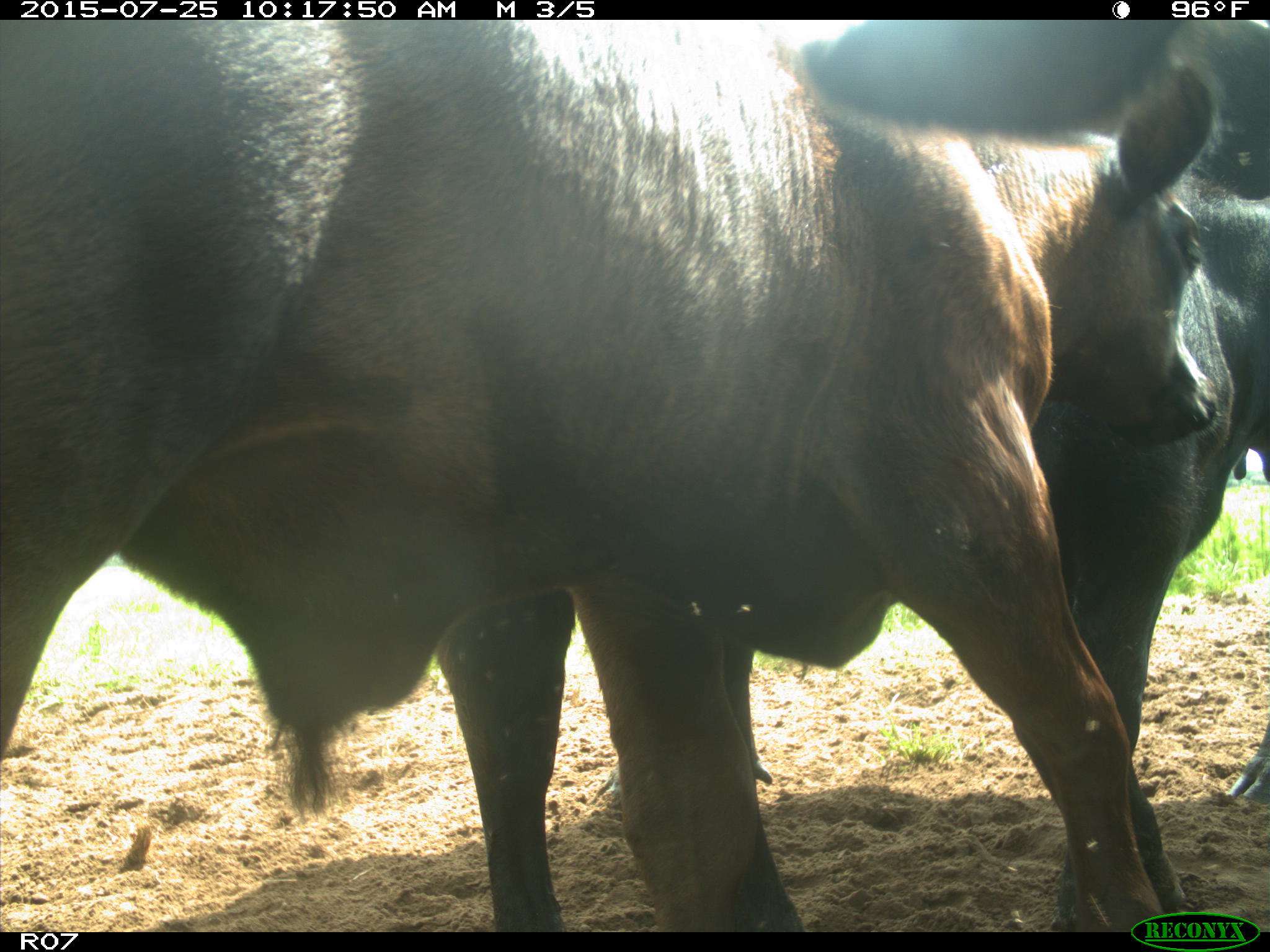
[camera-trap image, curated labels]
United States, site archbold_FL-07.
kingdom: Animalia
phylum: Chordata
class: Mammalia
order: Artiodactyla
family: Bovidae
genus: Bos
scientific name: Bos taurus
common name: domestic cow